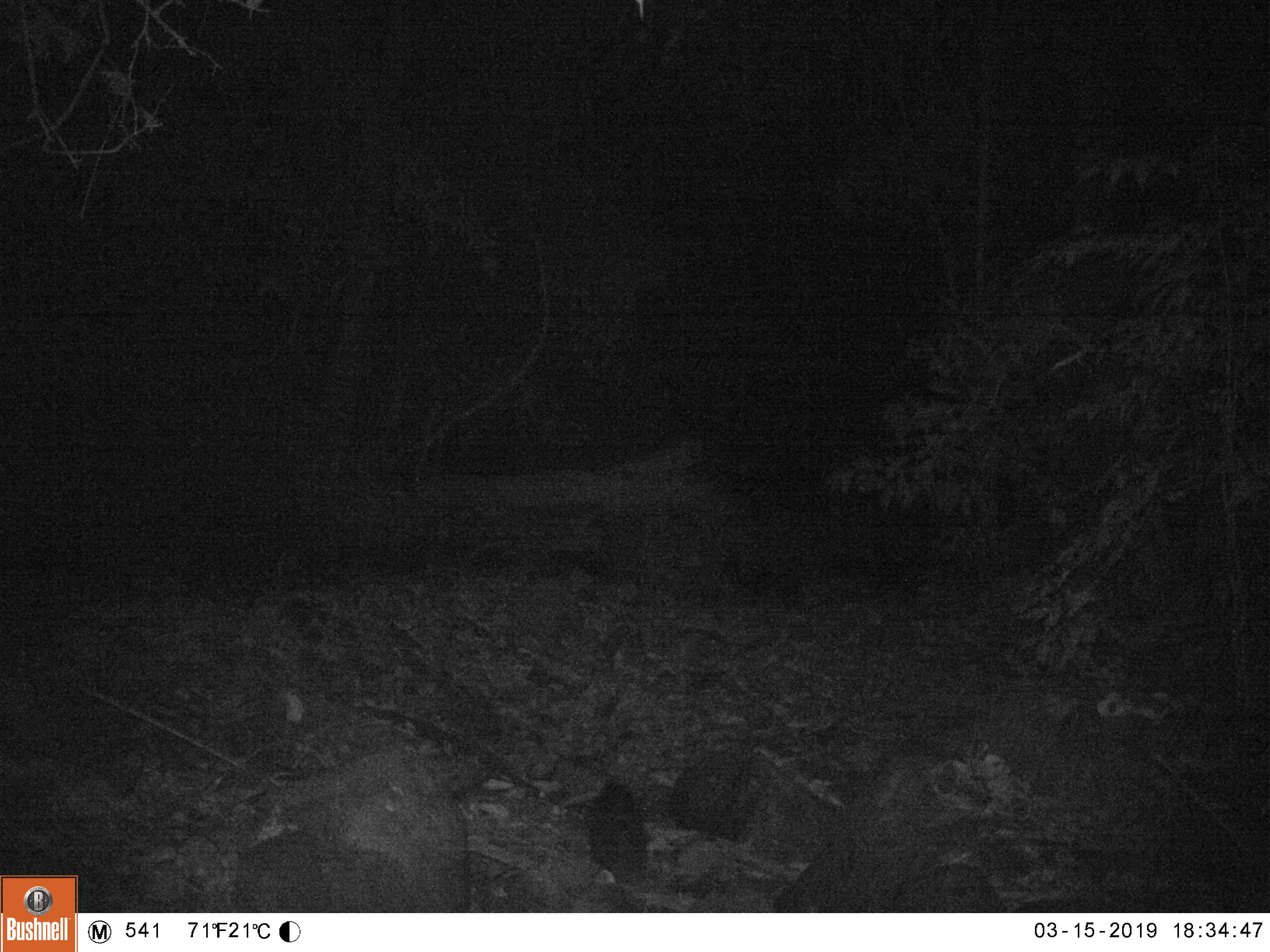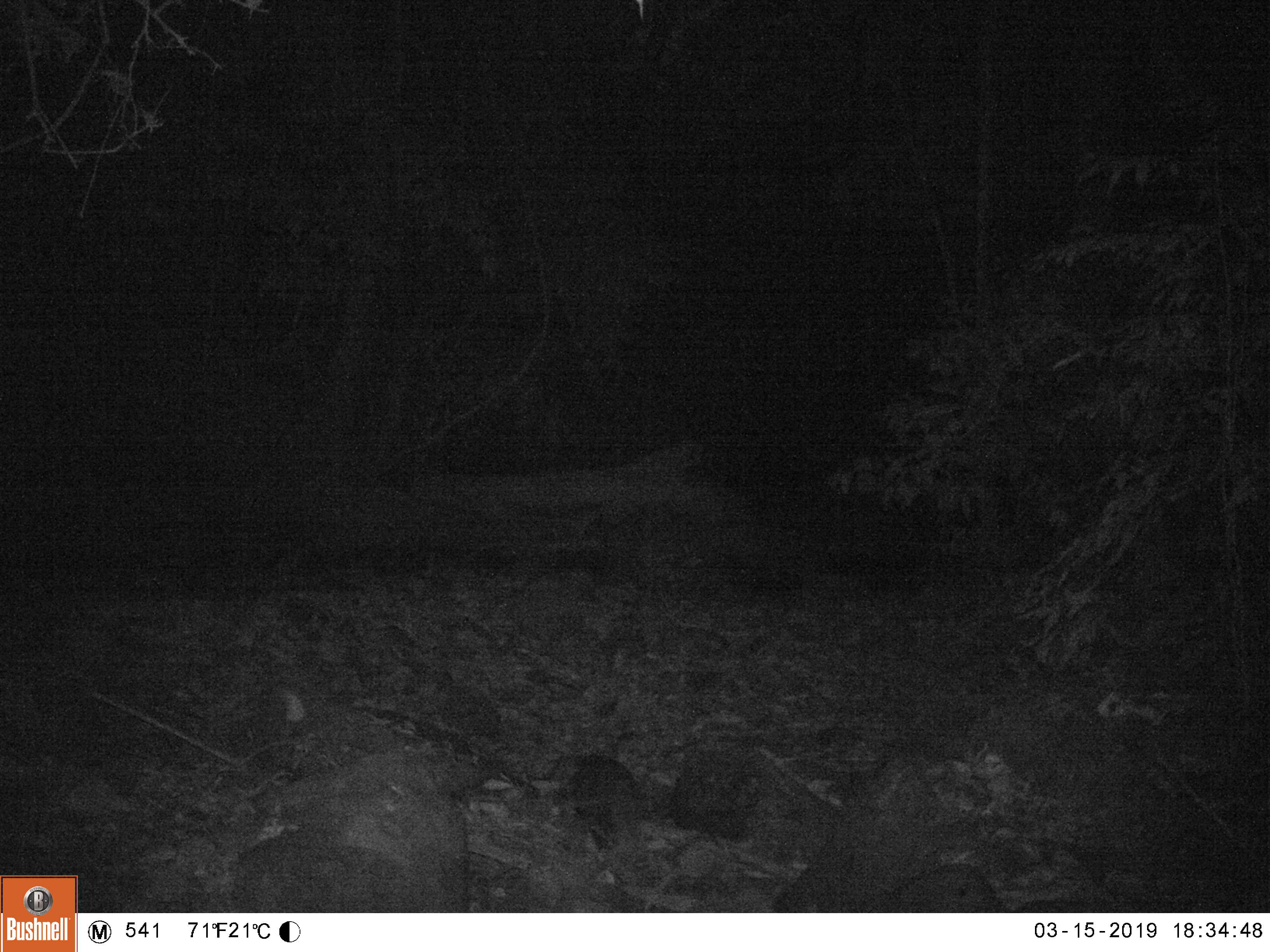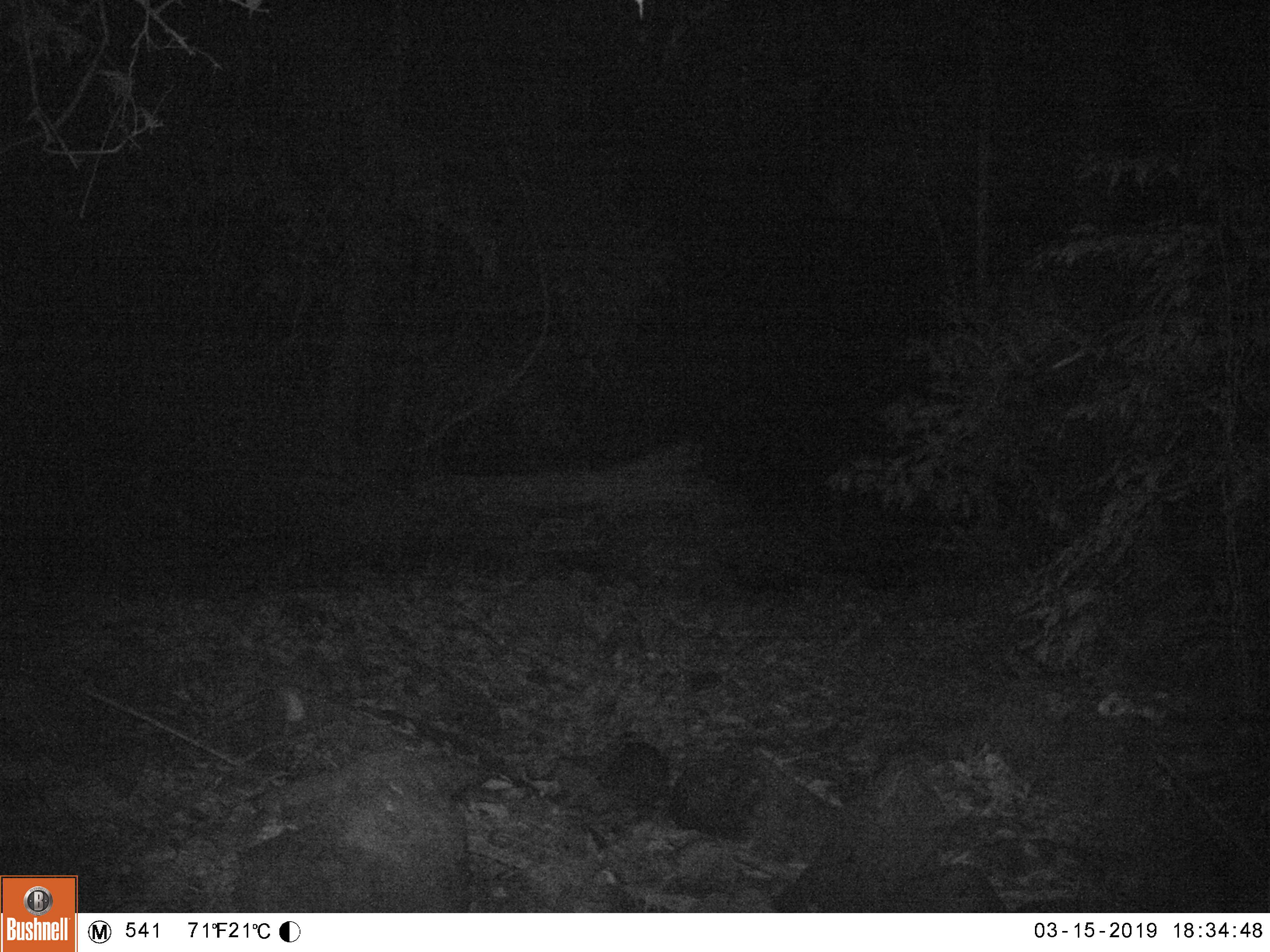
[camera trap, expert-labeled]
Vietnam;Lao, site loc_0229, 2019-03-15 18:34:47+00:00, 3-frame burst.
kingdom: Animalia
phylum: Chordata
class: Mammalia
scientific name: Mammalia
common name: mammal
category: unidentified small mammal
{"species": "unidentified small mammal (mammal) (Mammalia)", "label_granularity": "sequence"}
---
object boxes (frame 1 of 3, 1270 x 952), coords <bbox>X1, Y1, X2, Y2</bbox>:
unidentified small mammal: <bbox>587, 782, 650, 885</bbox>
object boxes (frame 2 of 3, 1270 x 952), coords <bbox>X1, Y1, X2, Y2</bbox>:
unidentified small mammal: <bbox>569, 756, 649, 847</bbox>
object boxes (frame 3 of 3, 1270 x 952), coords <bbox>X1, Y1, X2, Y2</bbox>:
unidentified small mammal: <bbox>605, 741, 670, 824</bbox>